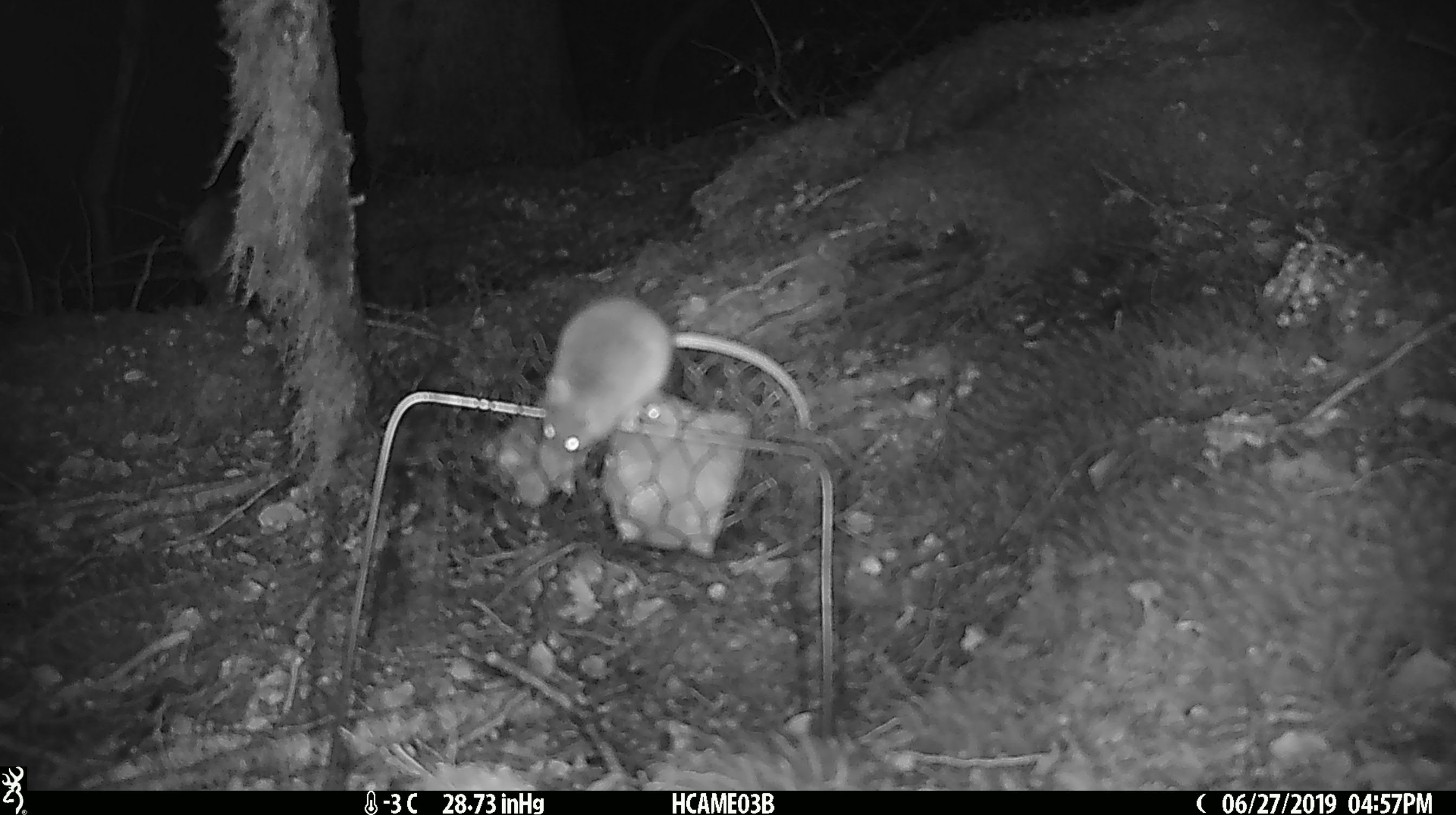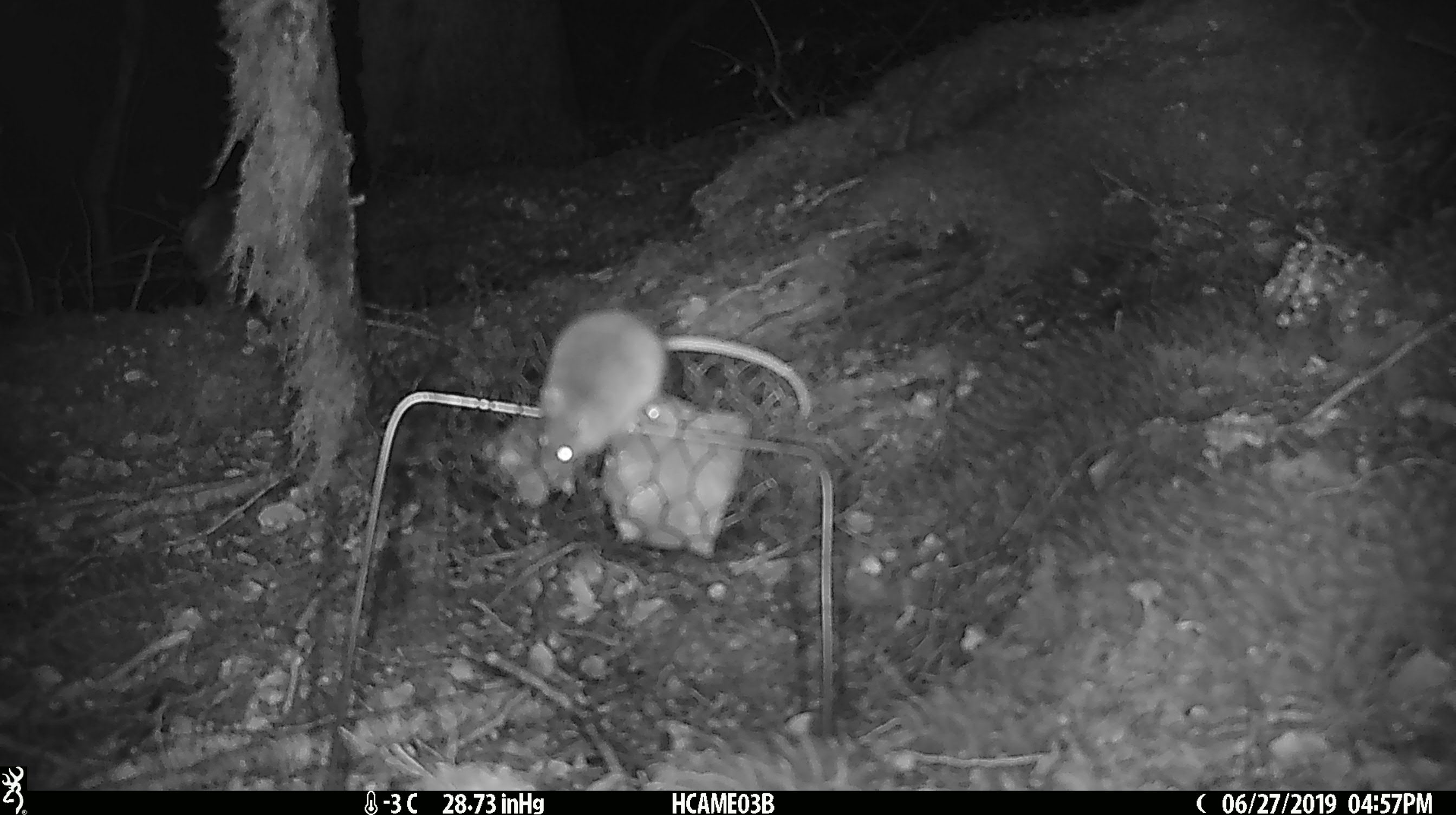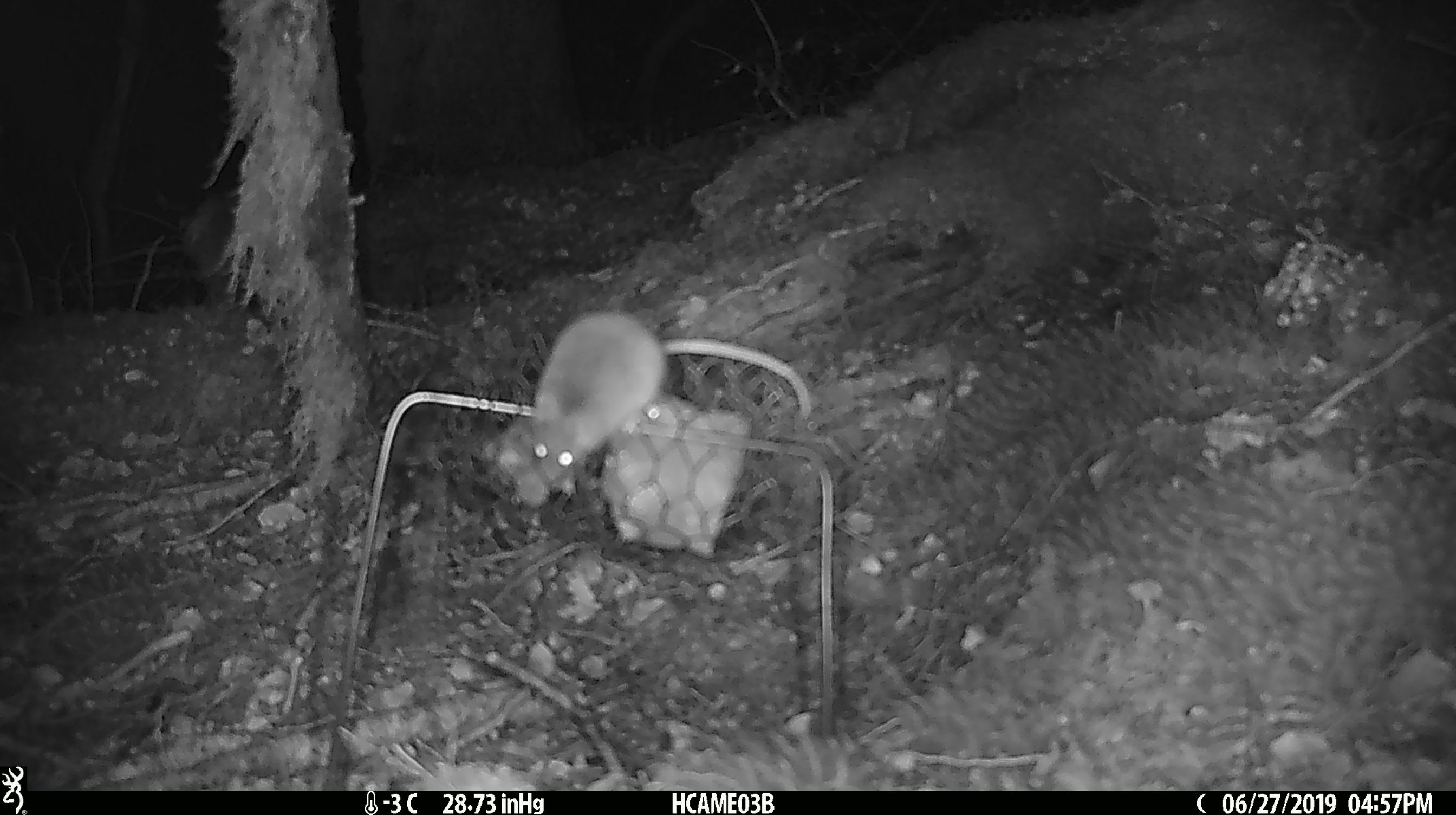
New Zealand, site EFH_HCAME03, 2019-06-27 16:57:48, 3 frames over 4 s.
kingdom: Animalia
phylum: Chordata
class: Mammalia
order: Rodentia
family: Muridae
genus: Mus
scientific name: Mus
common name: mouse